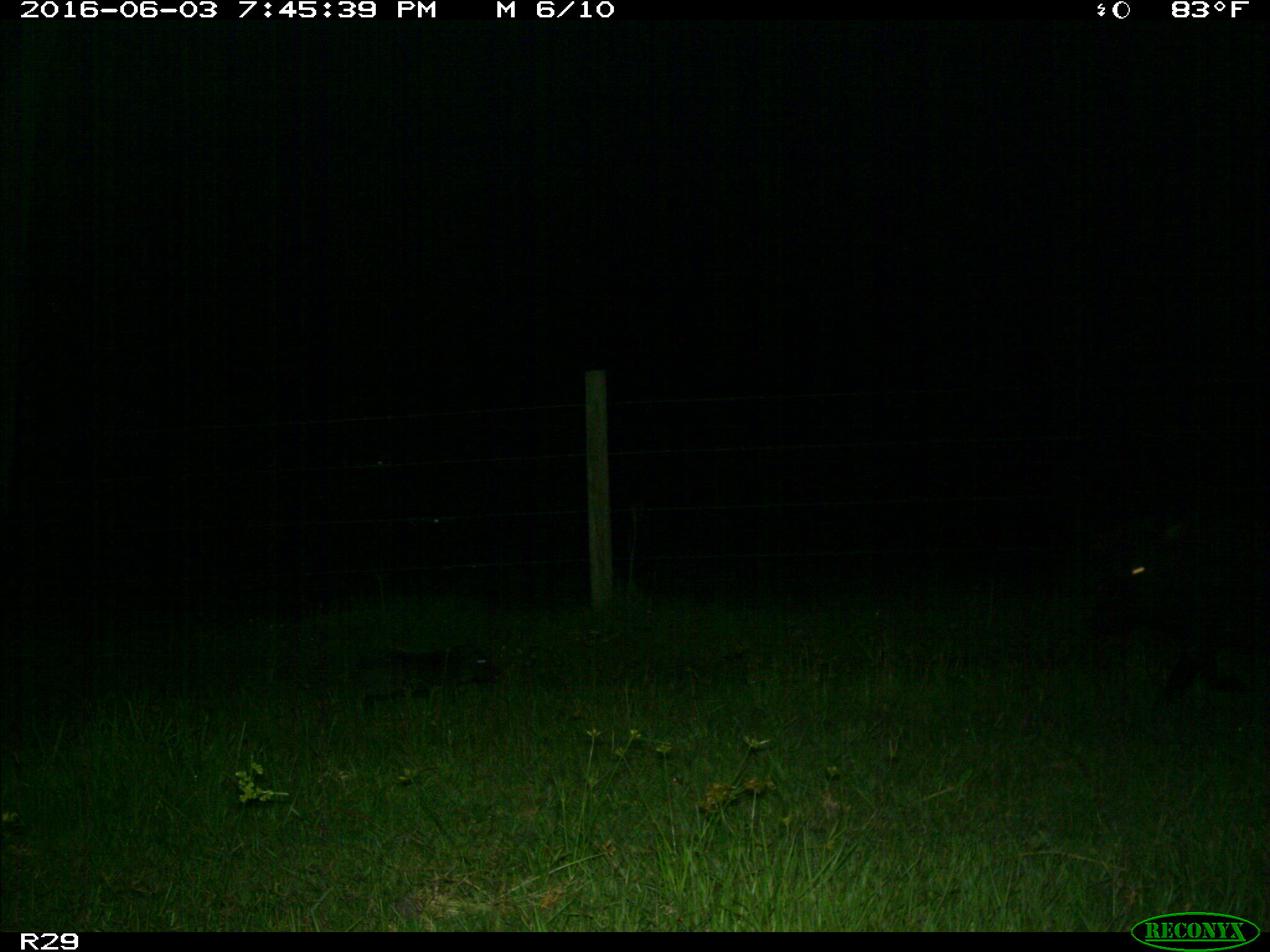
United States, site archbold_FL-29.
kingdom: Animalia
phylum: Chordata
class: Mammalia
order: Artiodactyla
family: Suidae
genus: Sus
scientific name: Sus scrofa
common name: wild boar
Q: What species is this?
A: Sus scrofa (wild boar).